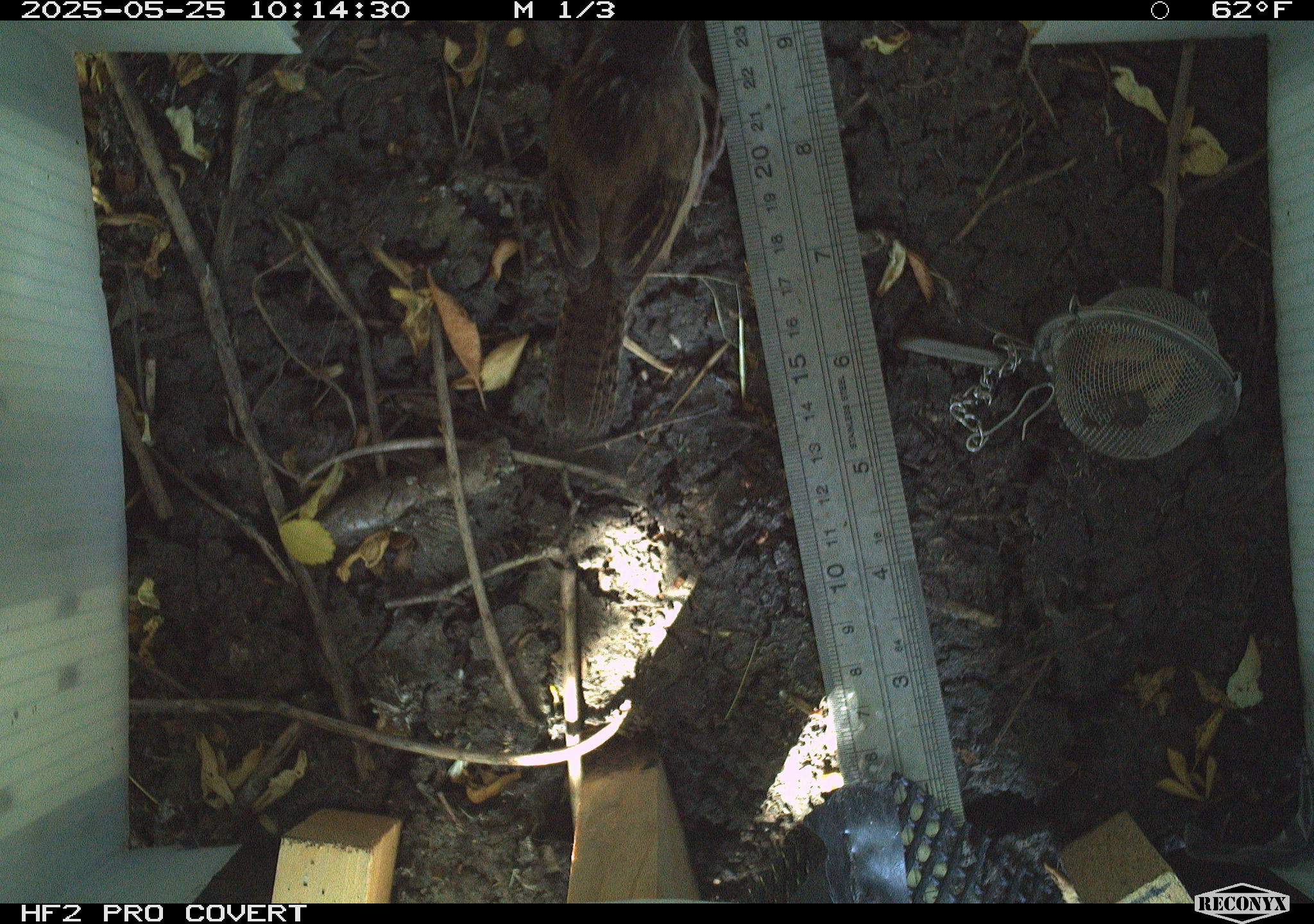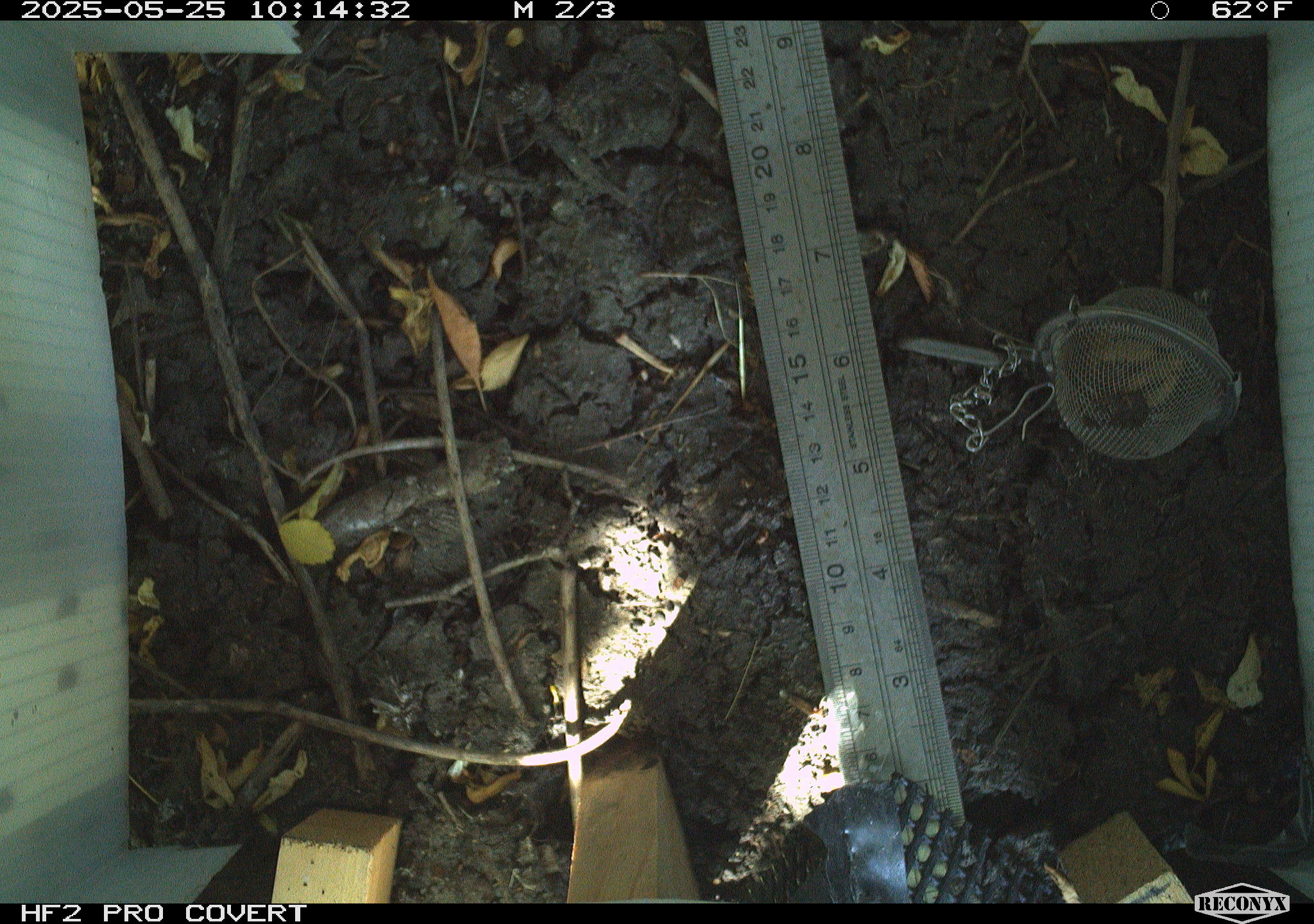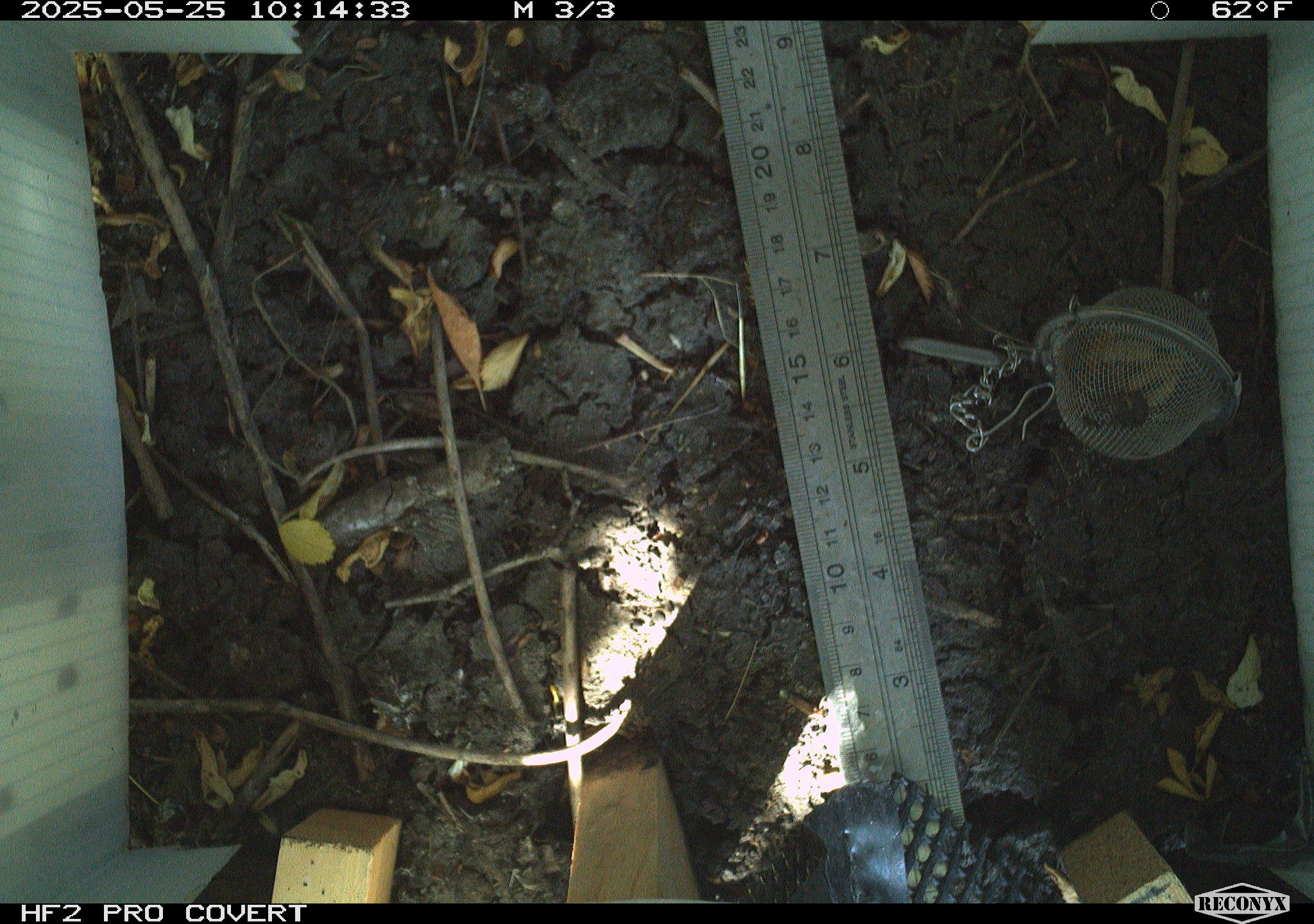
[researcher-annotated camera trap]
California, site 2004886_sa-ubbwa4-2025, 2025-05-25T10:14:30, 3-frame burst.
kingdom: Animalia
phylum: Chordata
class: Aves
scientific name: Aves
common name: bird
Bird (Aves).